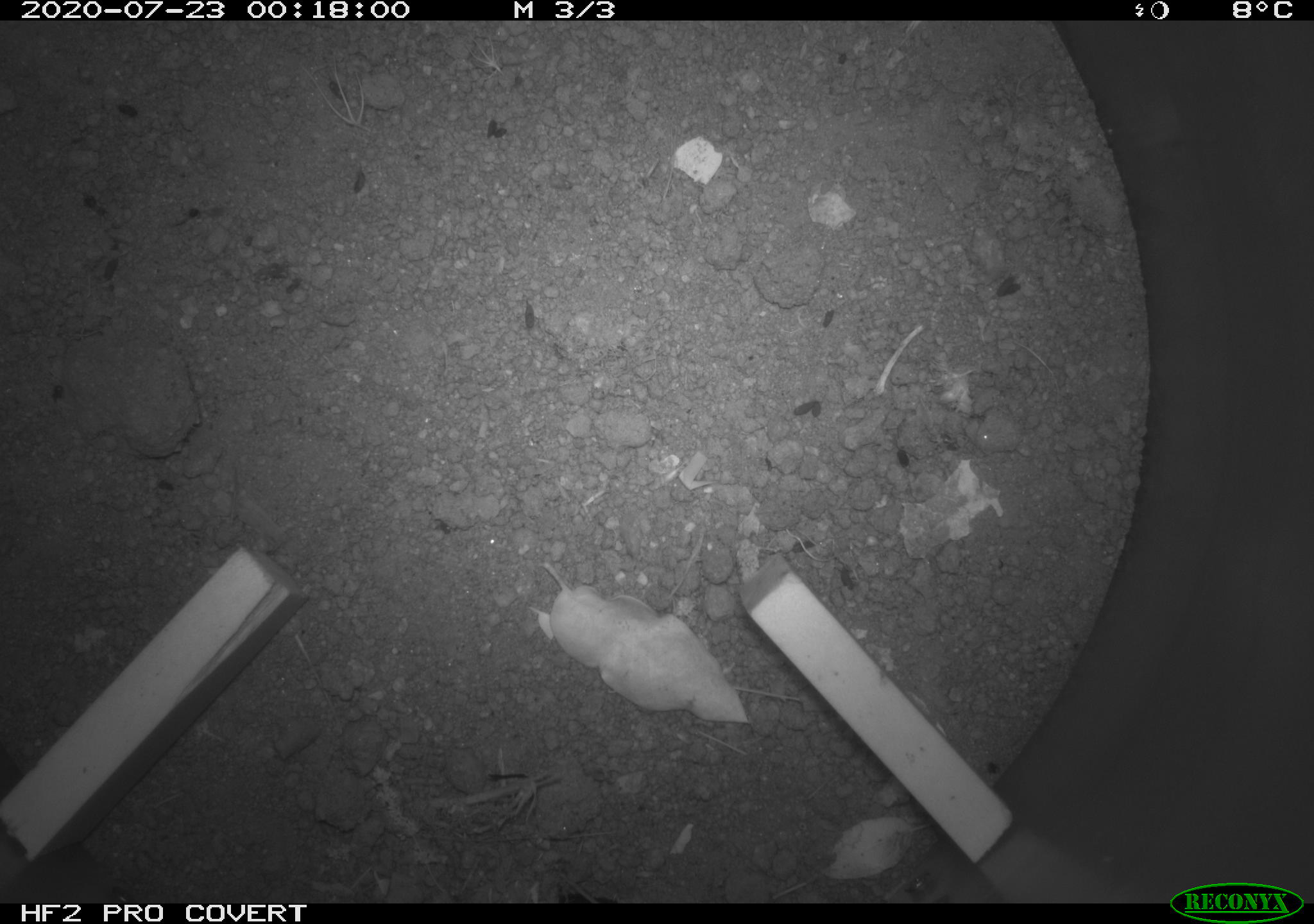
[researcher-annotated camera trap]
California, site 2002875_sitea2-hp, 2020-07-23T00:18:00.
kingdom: Animalia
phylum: Arthropoda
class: Insecta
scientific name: Insecta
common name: insect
Insect (Insecta).